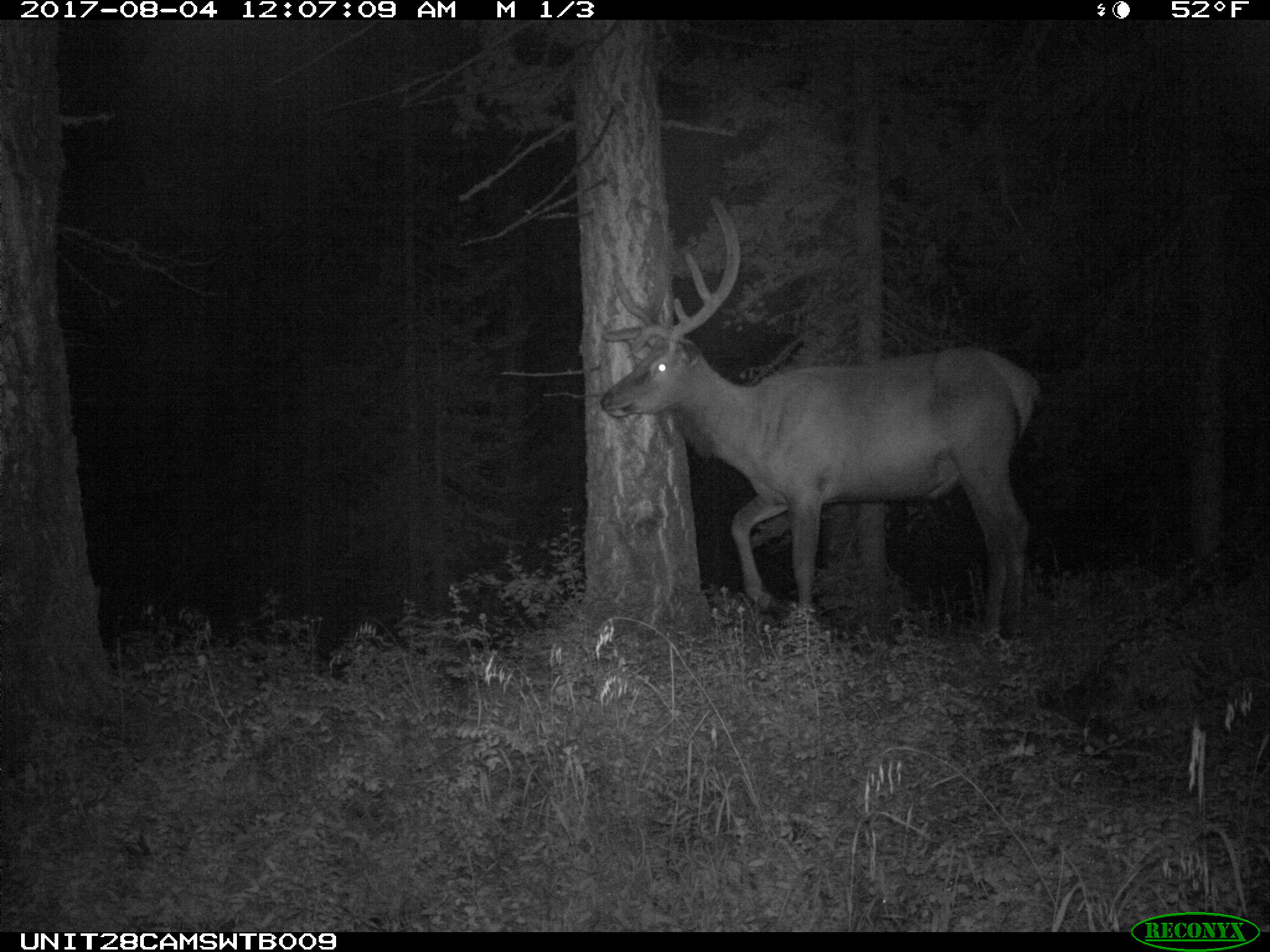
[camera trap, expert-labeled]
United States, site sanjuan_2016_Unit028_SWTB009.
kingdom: Animalia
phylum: Chordata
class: Mammalia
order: Artiodactyla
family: Cervidae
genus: Cervus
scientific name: Cervus elaphus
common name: red deer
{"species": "Cervus elaphus (red deer)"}